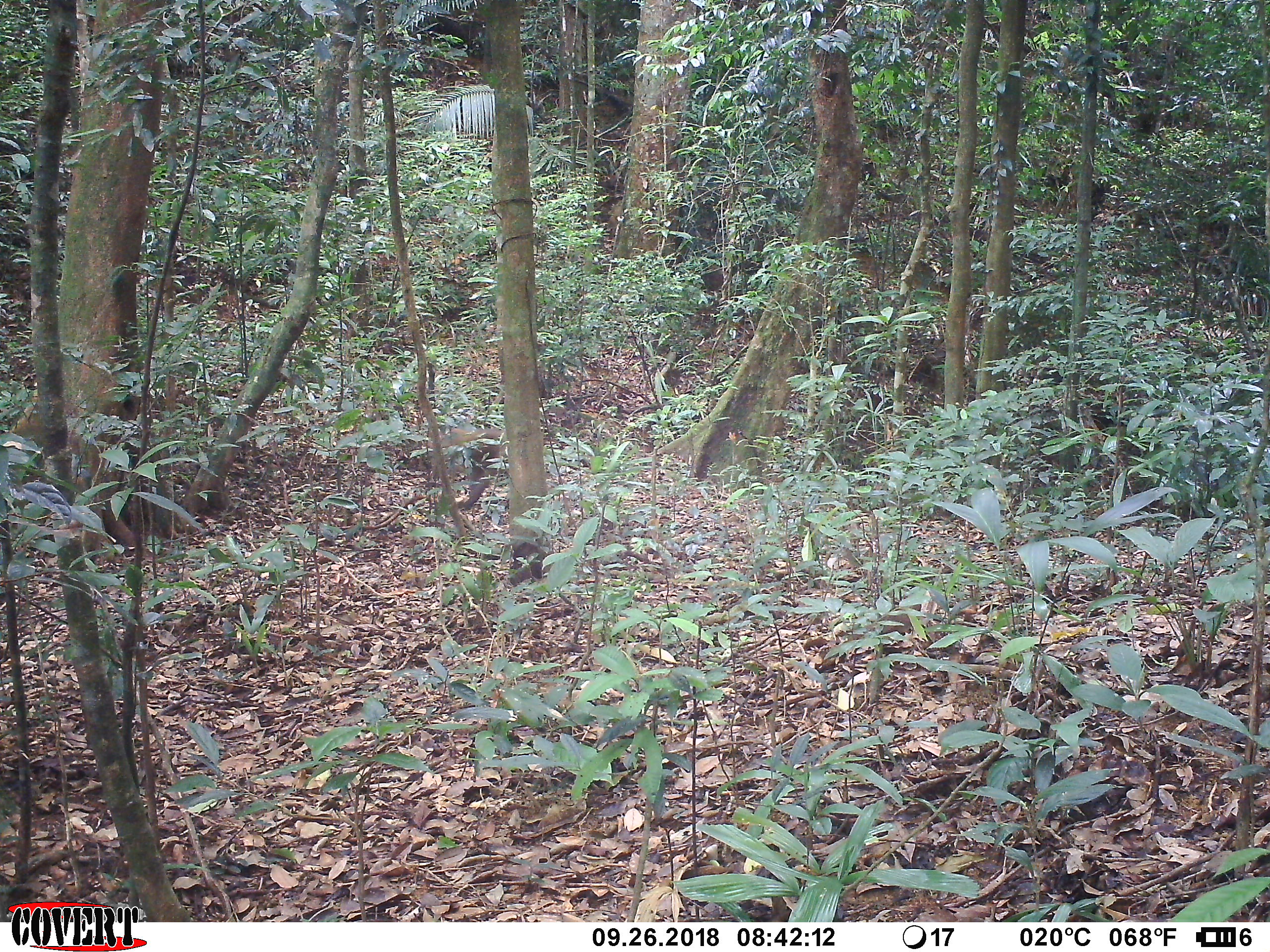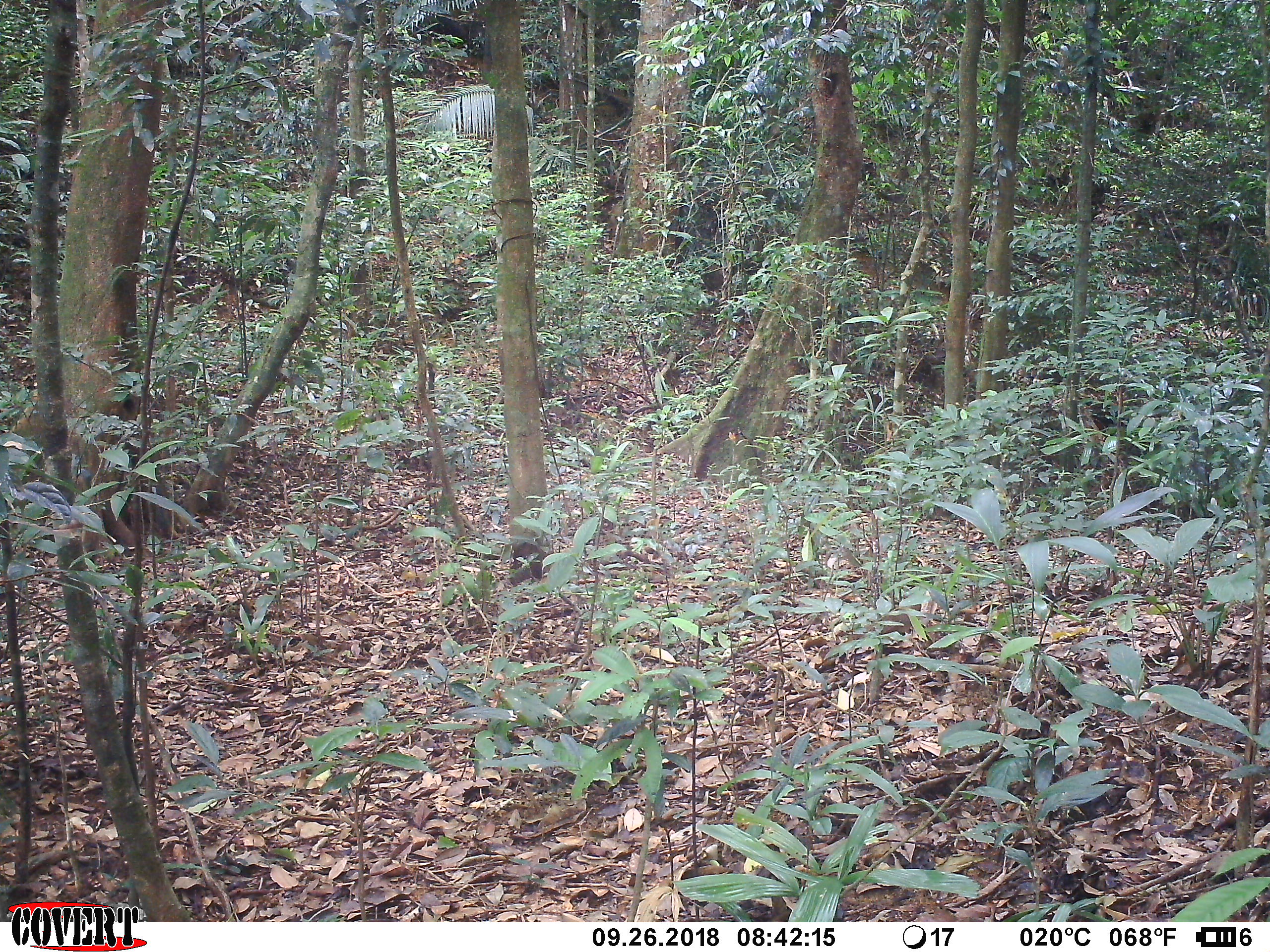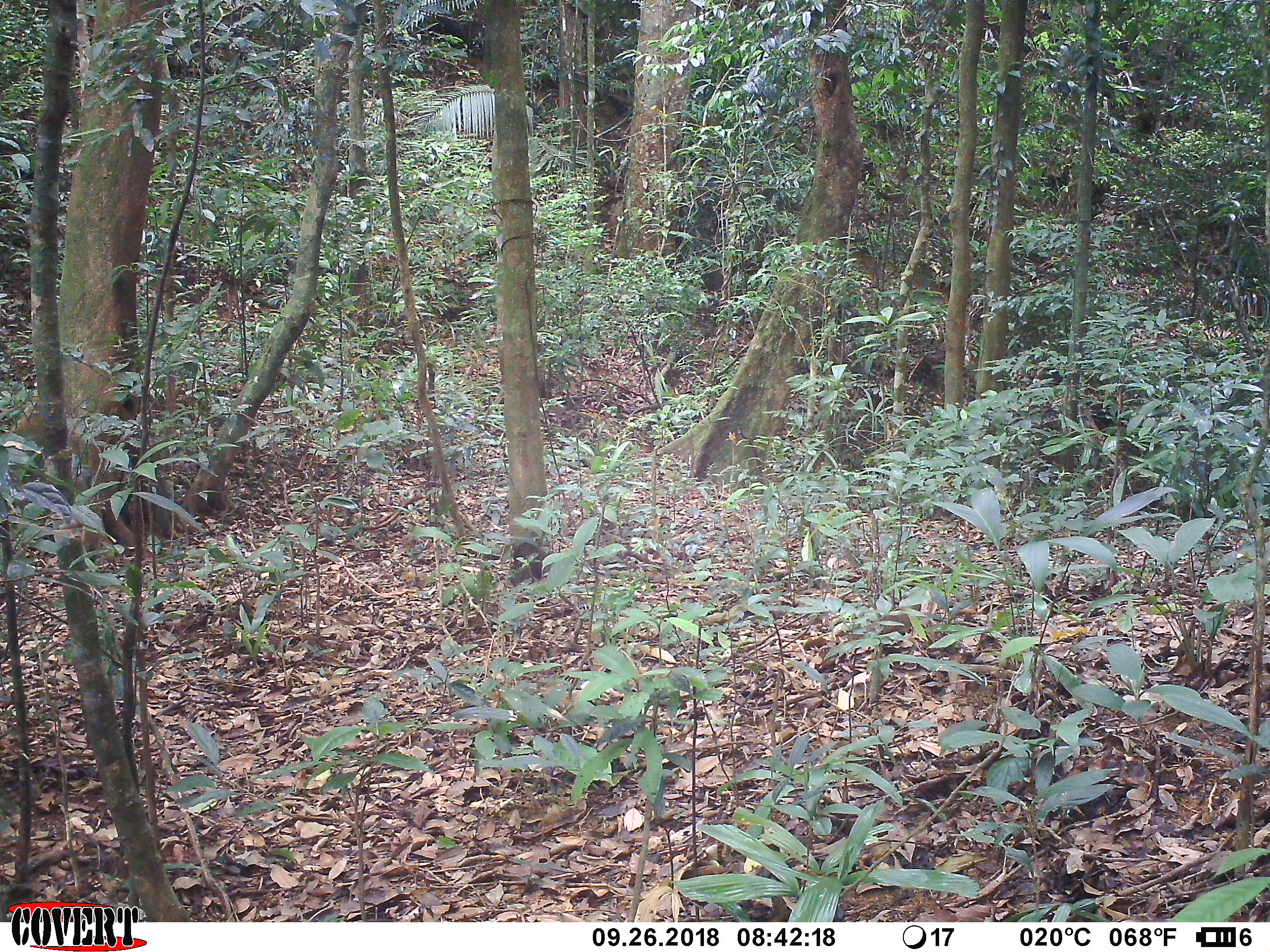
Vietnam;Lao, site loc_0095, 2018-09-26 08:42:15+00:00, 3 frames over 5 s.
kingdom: Animalia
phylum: Chordata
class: Mammalia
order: Primates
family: Cercopithecidae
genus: Macaca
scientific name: Macaca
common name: macaque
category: unidentified macaque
Unidentified macaque (macaque) (Macaca). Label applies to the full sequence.